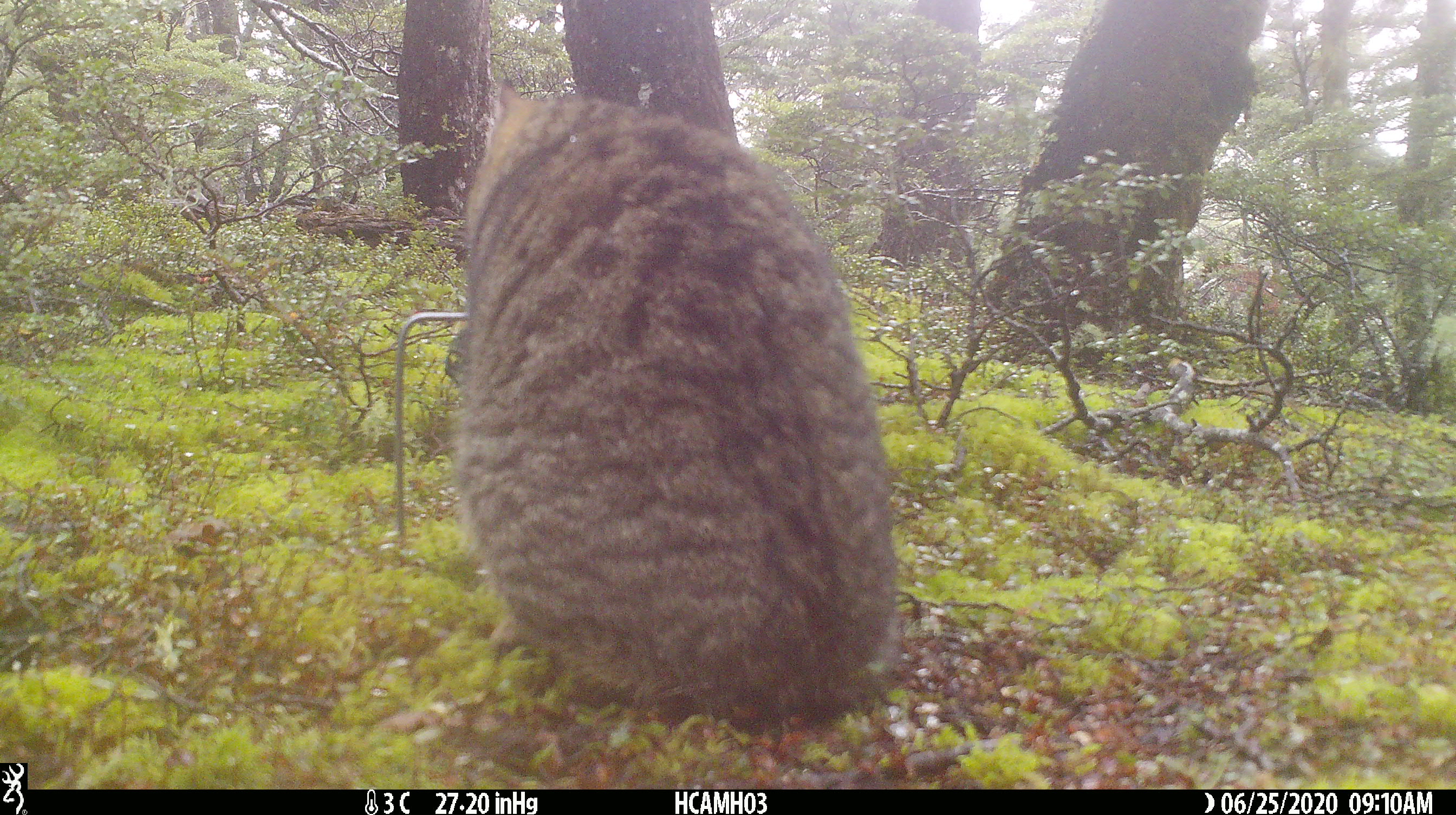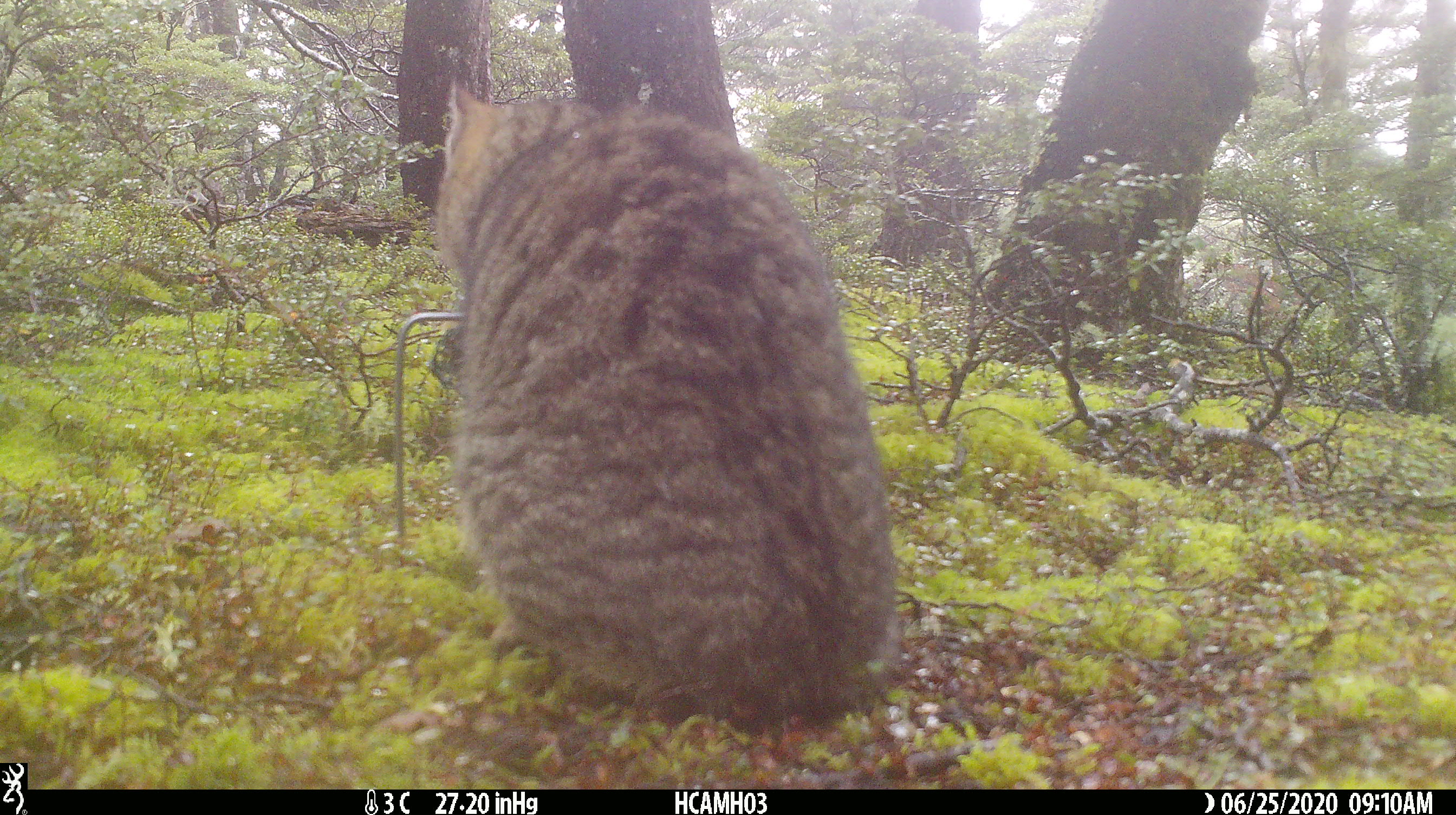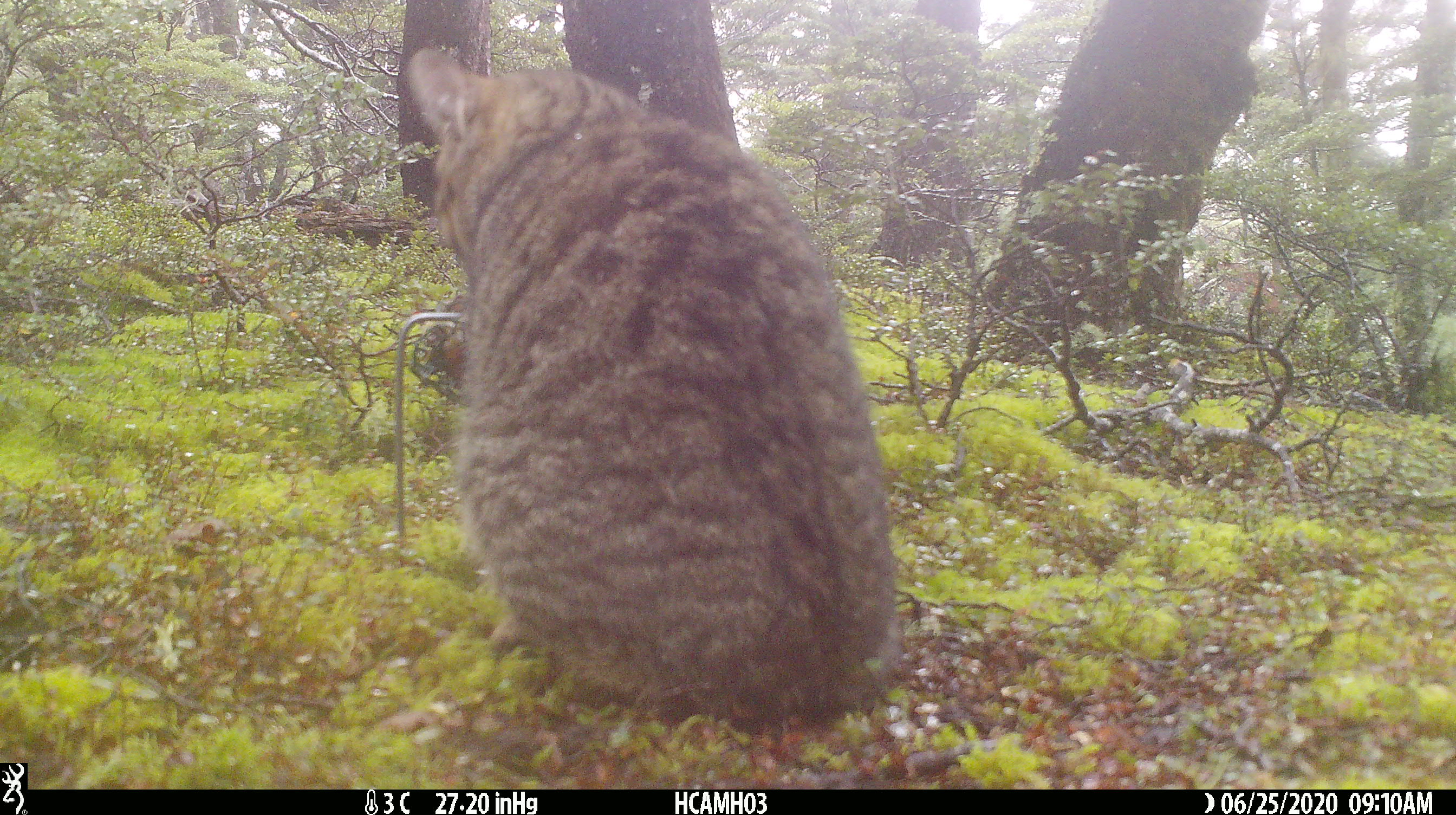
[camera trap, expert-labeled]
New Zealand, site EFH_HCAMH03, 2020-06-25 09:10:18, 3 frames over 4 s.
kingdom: Animalia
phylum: Chordata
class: Mammalia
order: Carnivora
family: Felidae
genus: Felis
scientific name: Felis catus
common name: domestic cat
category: cat